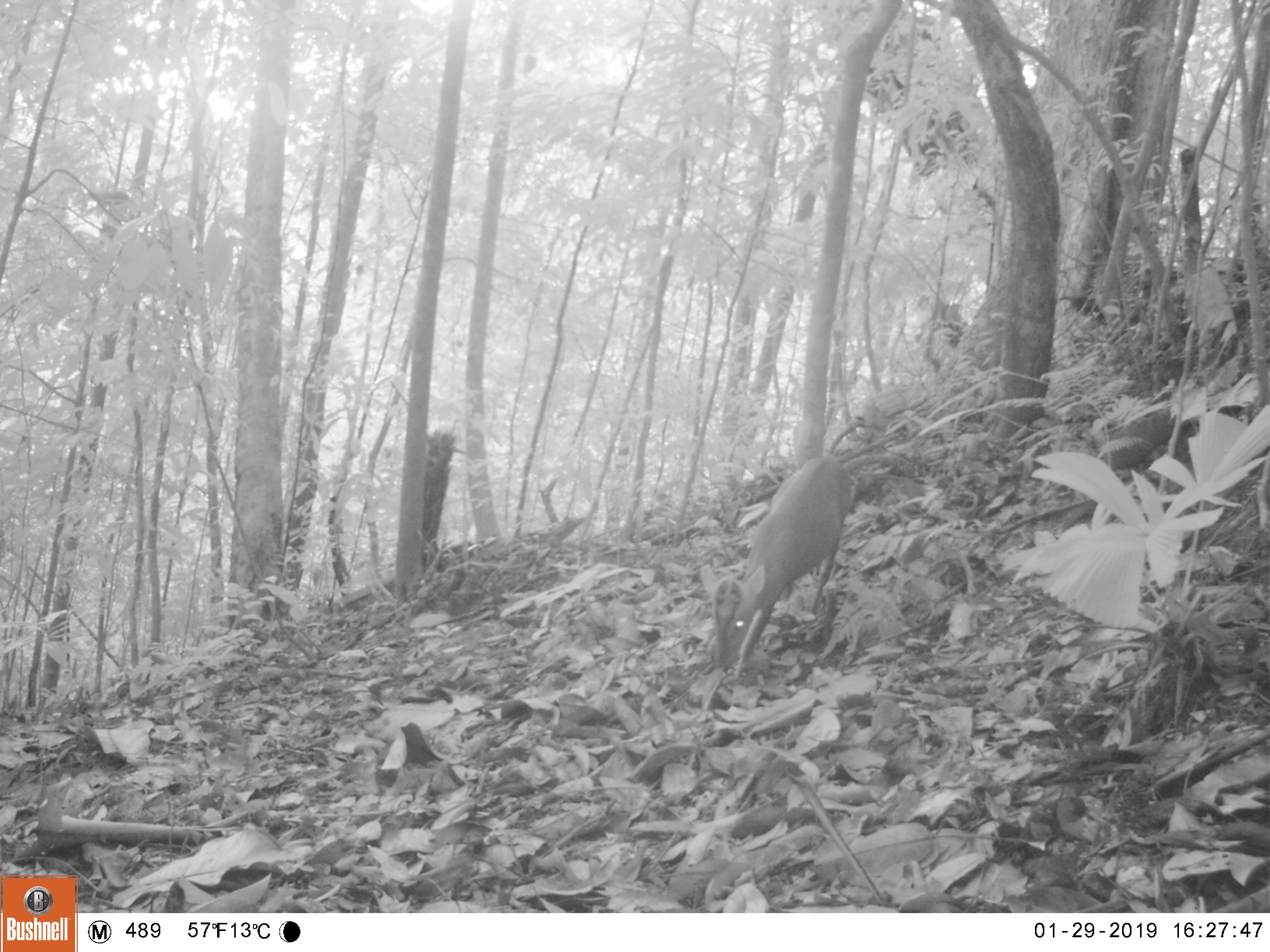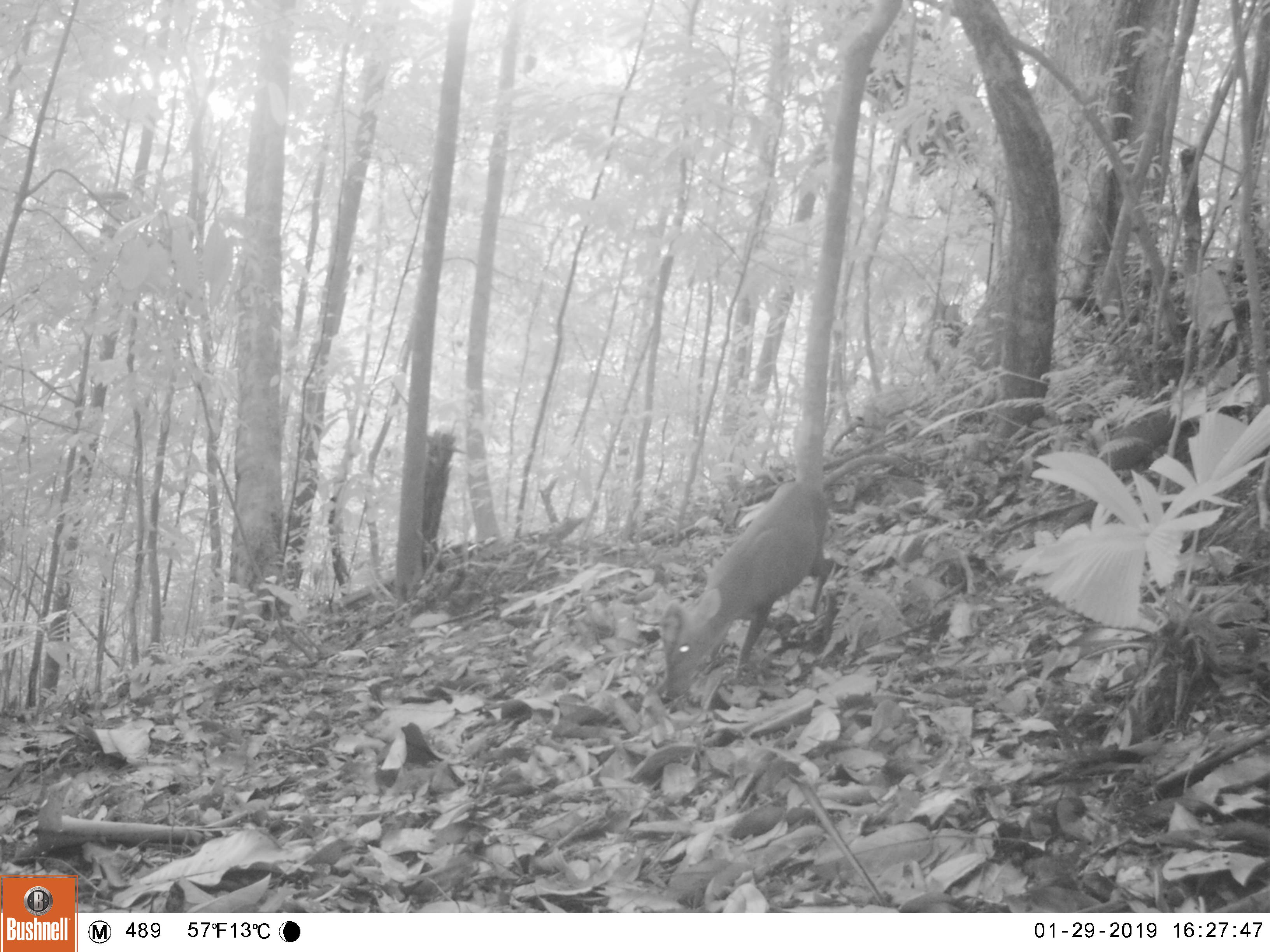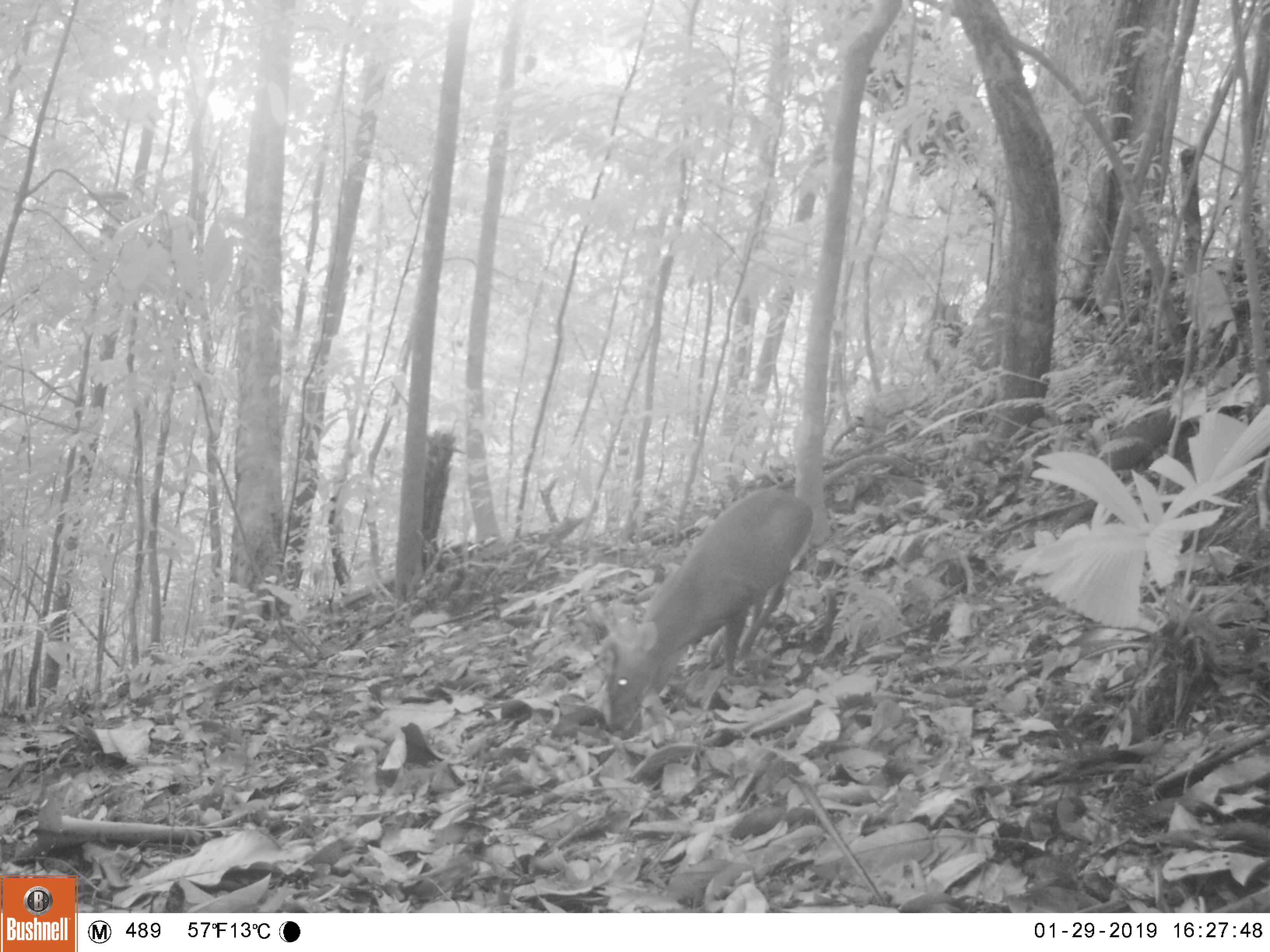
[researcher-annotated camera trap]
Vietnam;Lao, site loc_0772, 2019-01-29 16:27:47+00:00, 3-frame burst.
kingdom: Animalia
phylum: Chordata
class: Mammalia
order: Artiodactyla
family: Cervidae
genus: Muntiacus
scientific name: Muntiacus rooseveltorum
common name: roosevelt's muntjac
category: roosevelts muntjac group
Roosevelts muntjac group (roosevelt's muntjac) (Muntiacus rooseveltorum). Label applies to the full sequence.